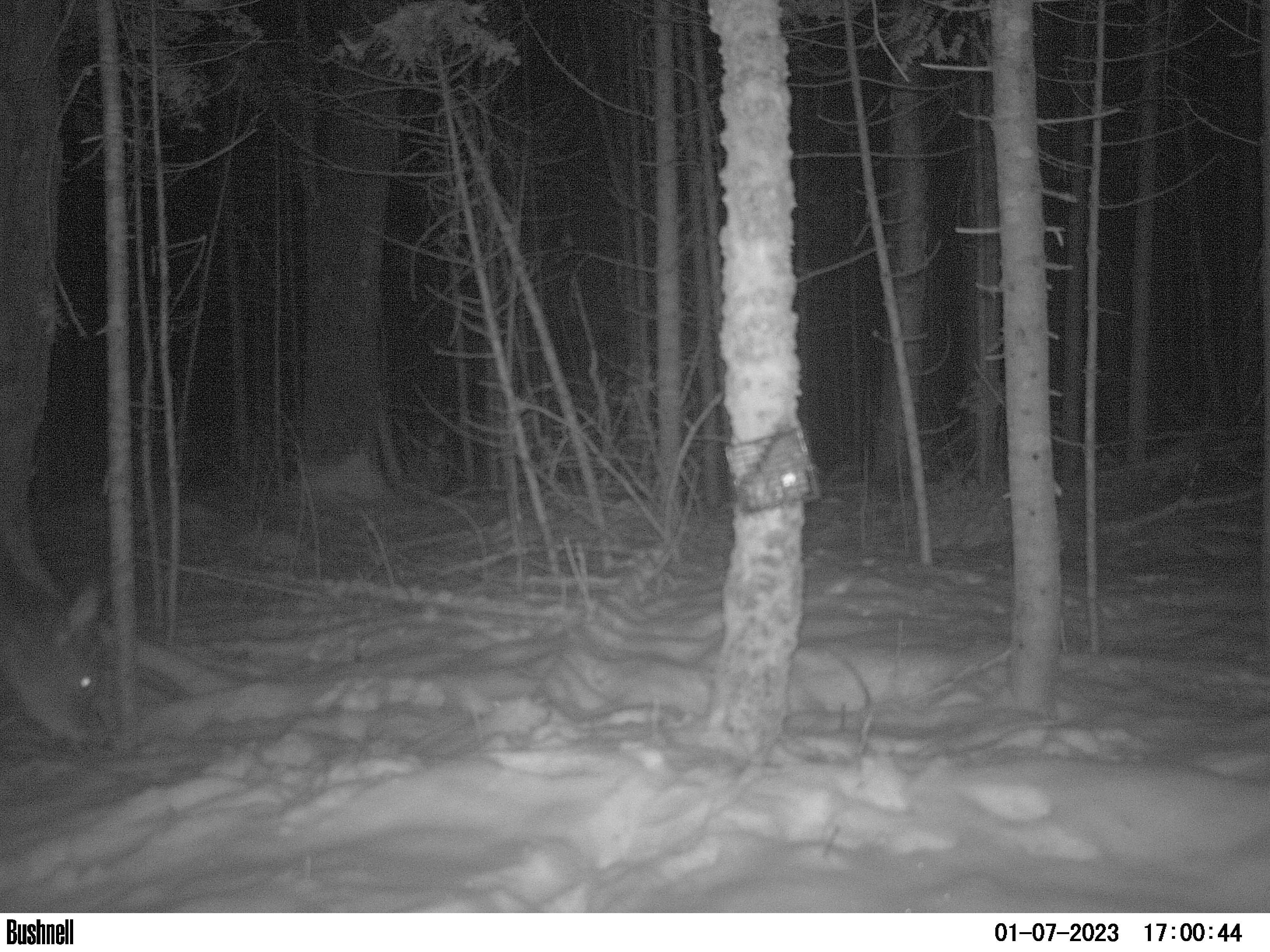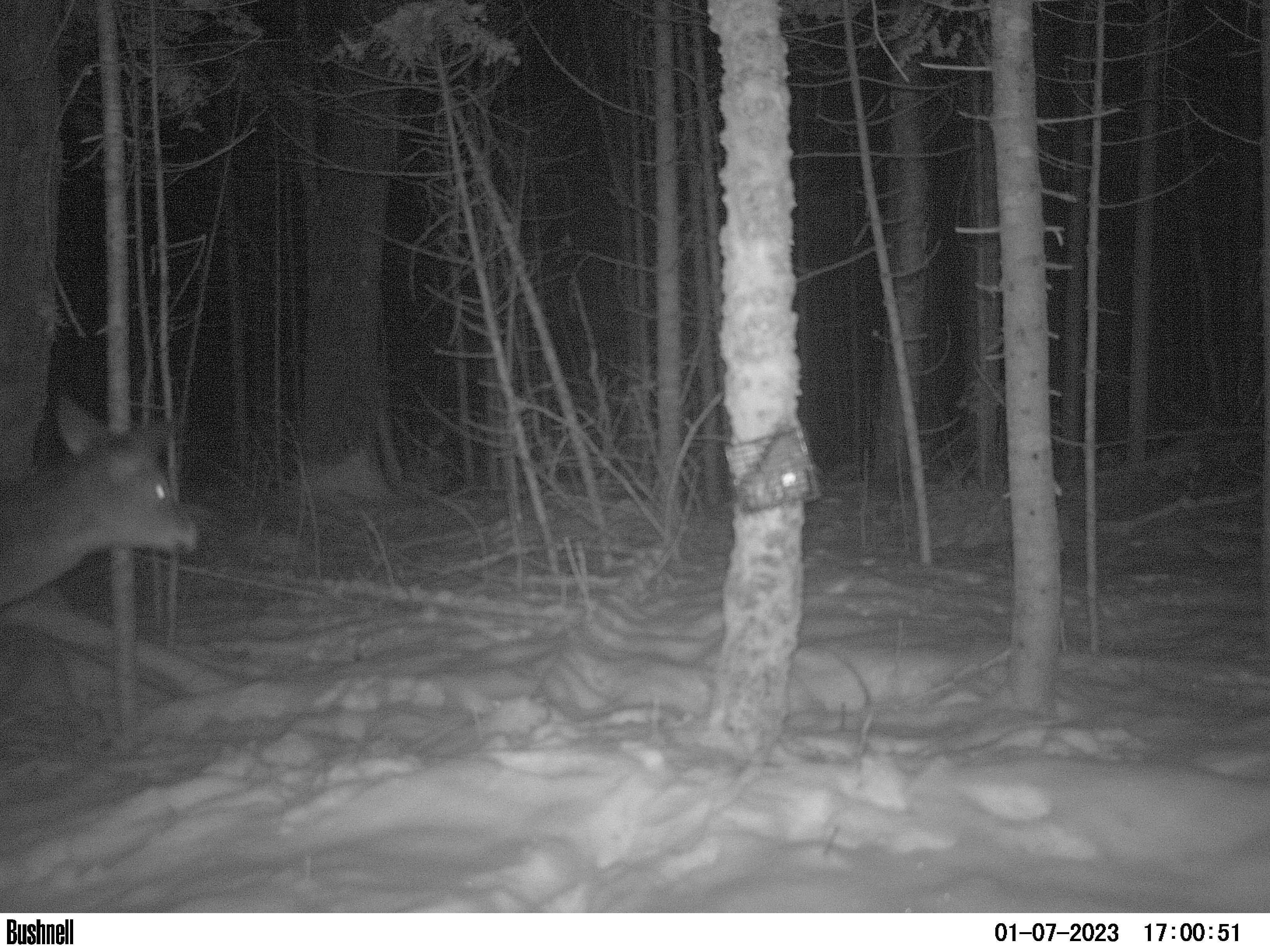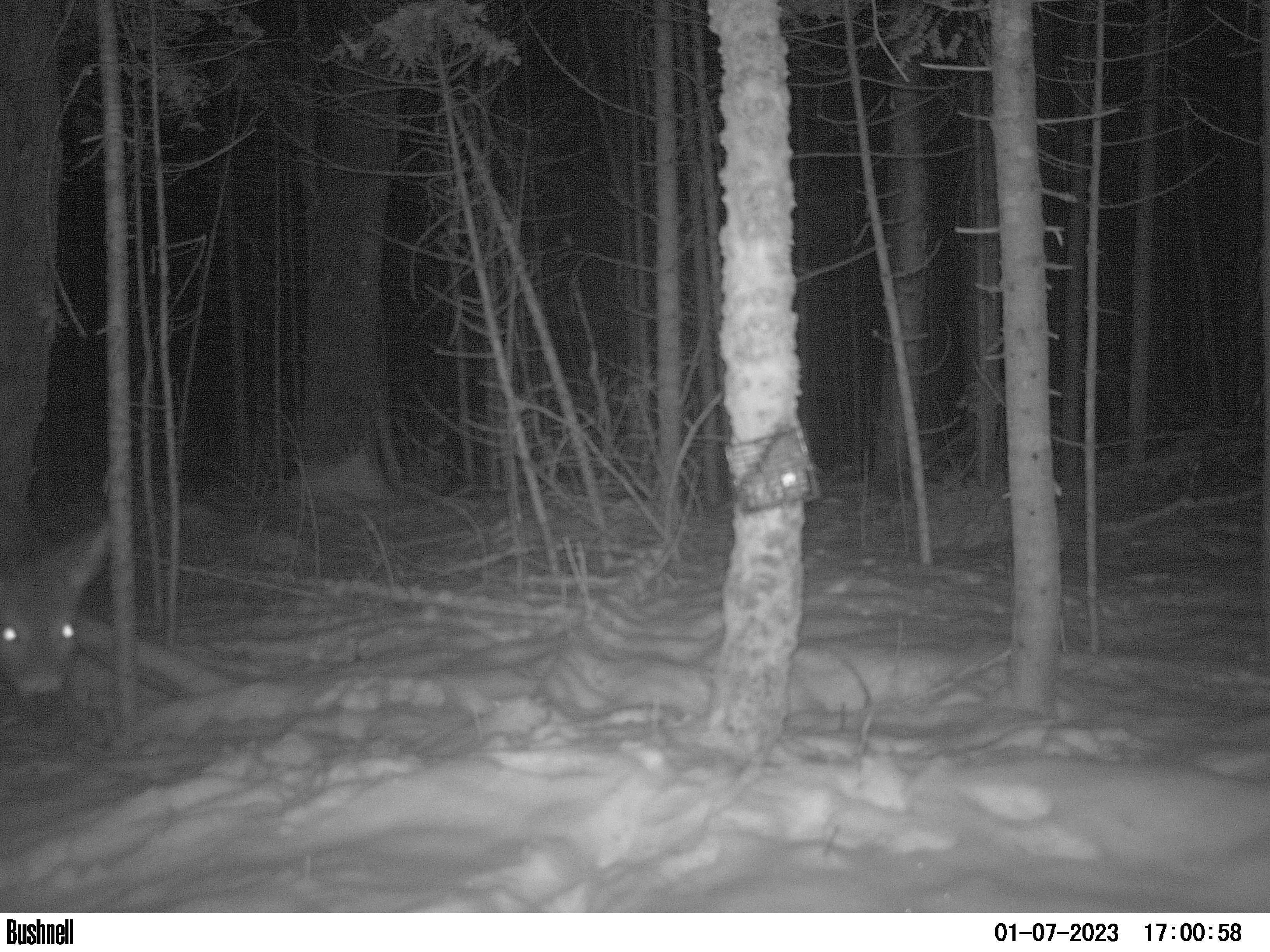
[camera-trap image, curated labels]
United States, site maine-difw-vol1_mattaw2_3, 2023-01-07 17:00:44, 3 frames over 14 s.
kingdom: Animalia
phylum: Chordata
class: Mammalia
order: Artiodactyla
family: Cervidae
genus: Odocoileus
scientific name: Odocoileus virginianus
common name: white-tailed deer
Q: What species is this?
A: White-tailed deer (Odocoileus virginianus).